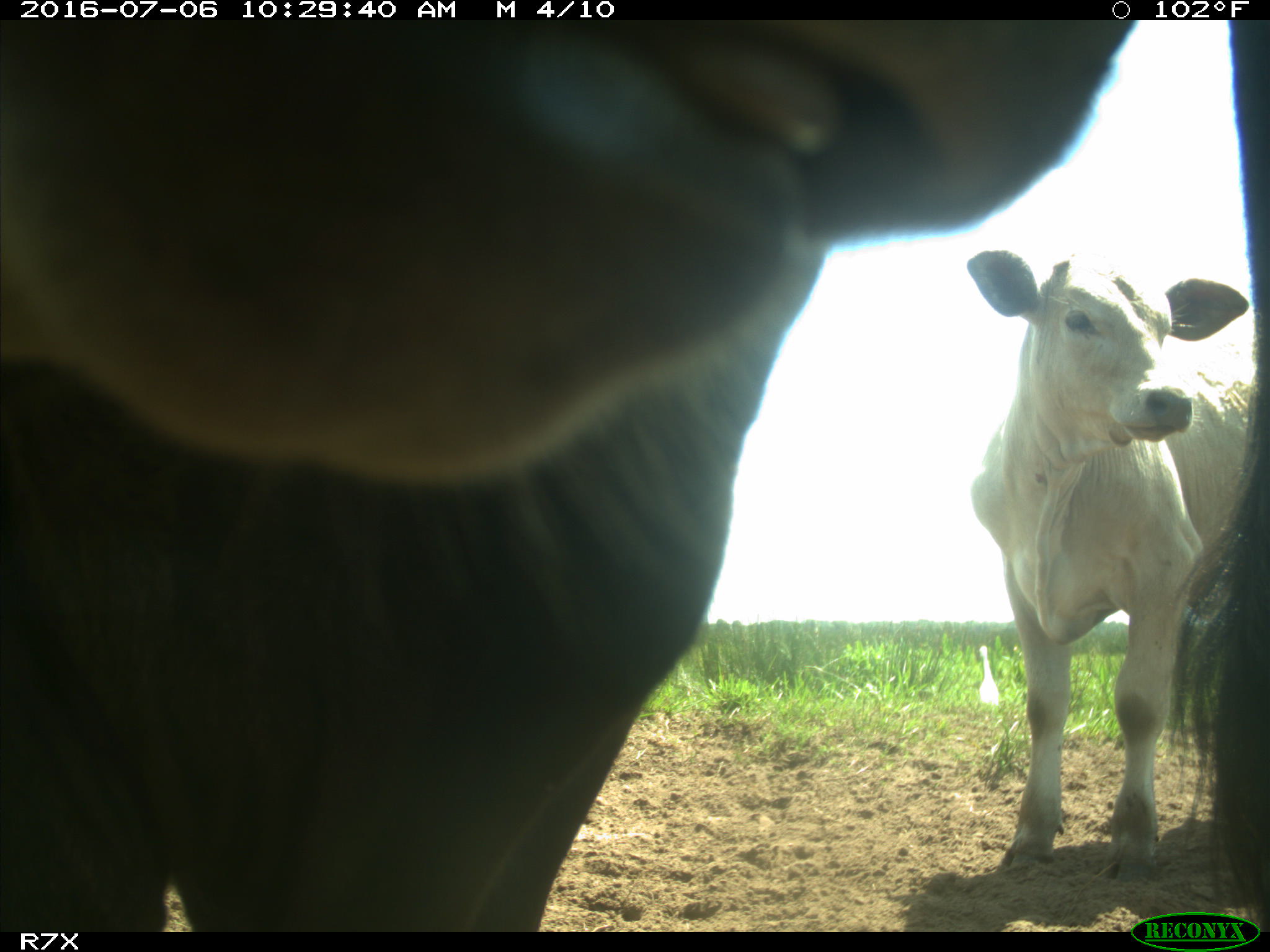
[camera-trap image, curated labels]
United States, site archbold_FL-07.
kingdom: Animalia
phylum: Chordata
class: Mammalia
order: Artiodactyla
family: Bovidae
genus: Bos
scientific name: Bos taurus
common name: domestic cow